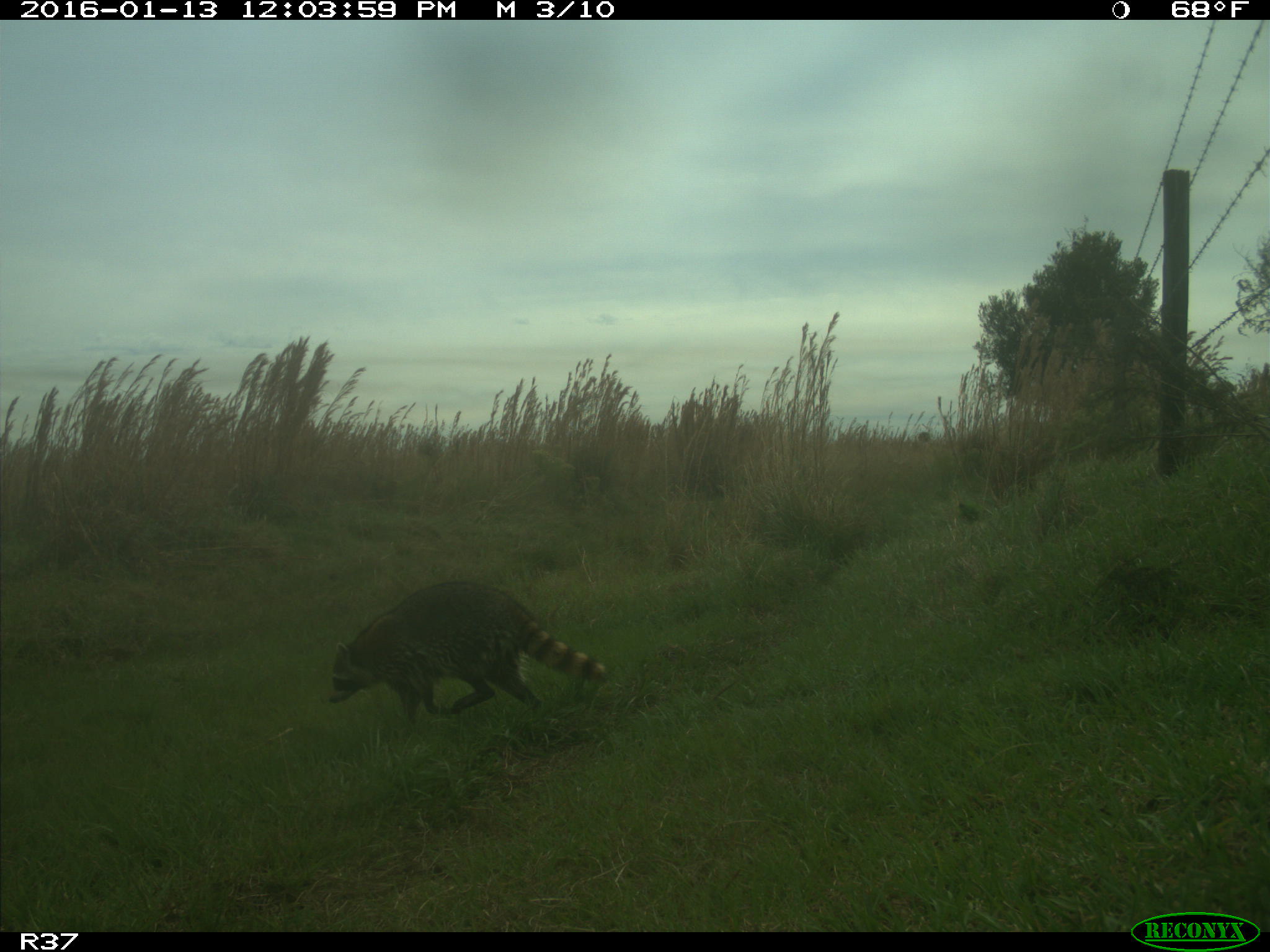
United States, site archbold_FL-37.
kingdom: Animalia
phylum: Chordata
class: Mammalia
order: Carnivora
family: Procyonidae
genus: Procyon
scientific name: Procyon lotor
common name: common raccoon